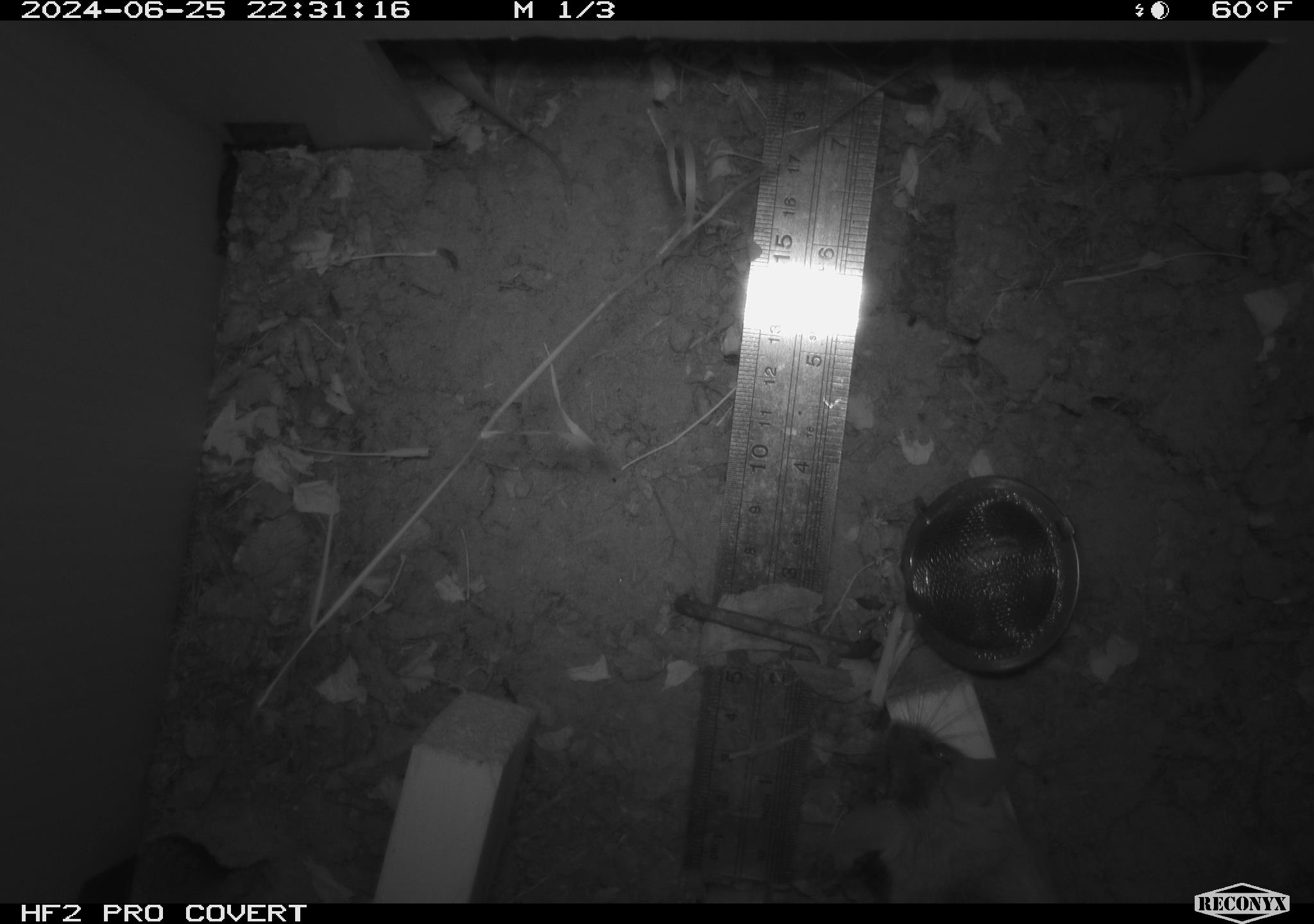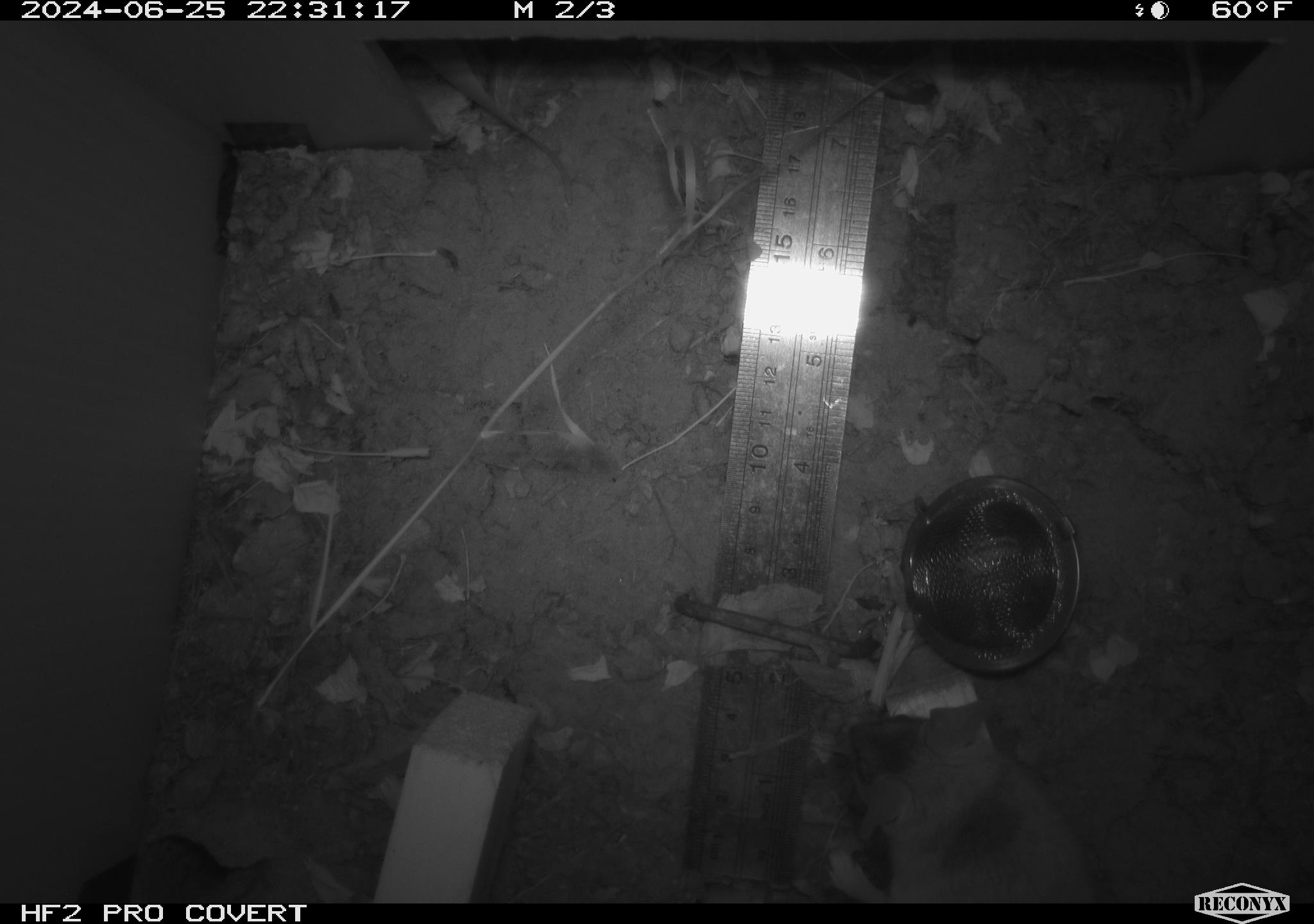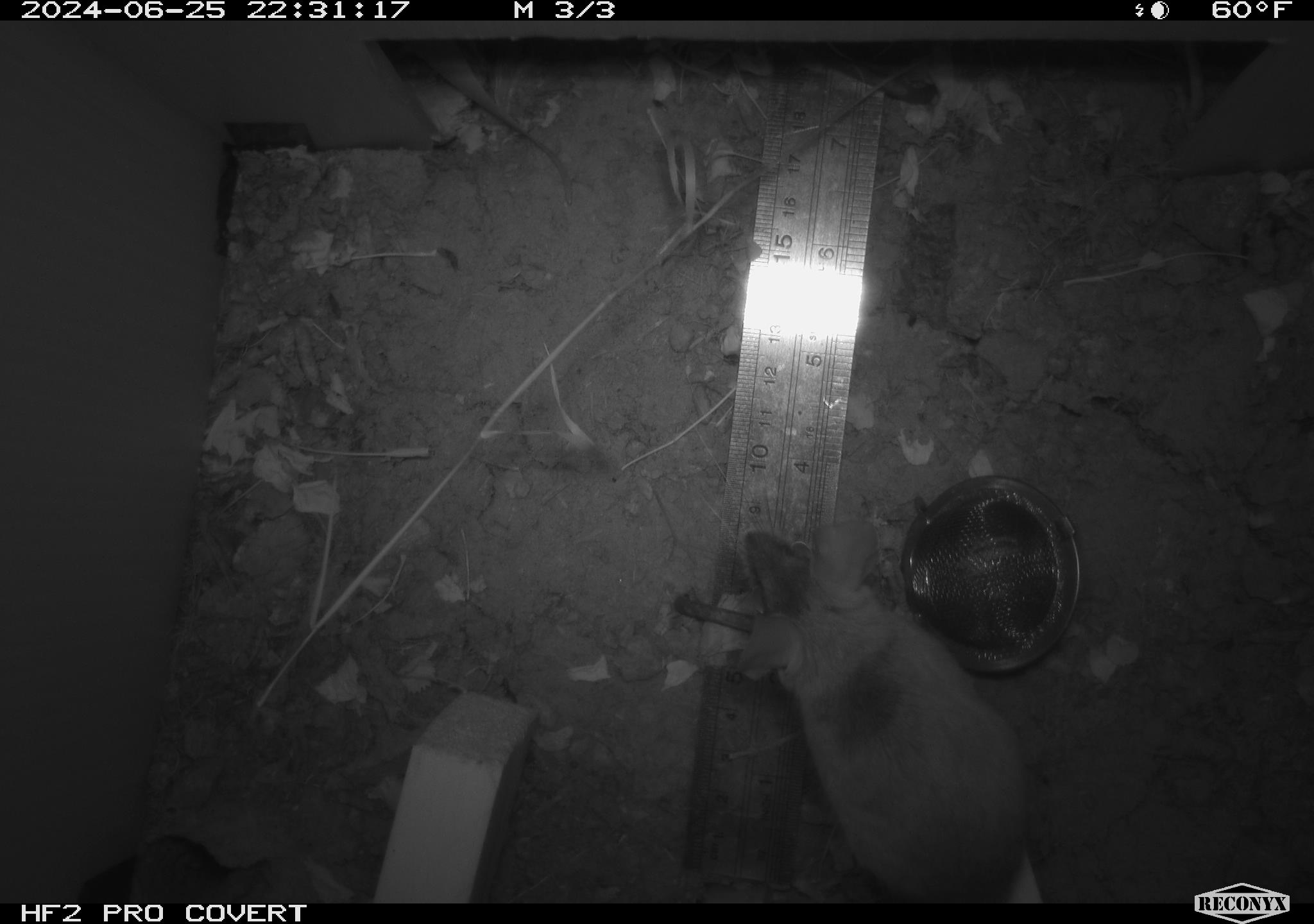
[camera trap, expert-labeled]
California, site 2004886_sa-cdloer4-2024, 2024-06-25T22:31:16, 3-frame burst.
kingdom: Animalia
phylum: Chordata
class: Mammalia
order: Rodentia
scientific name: Rodentia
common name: rodent